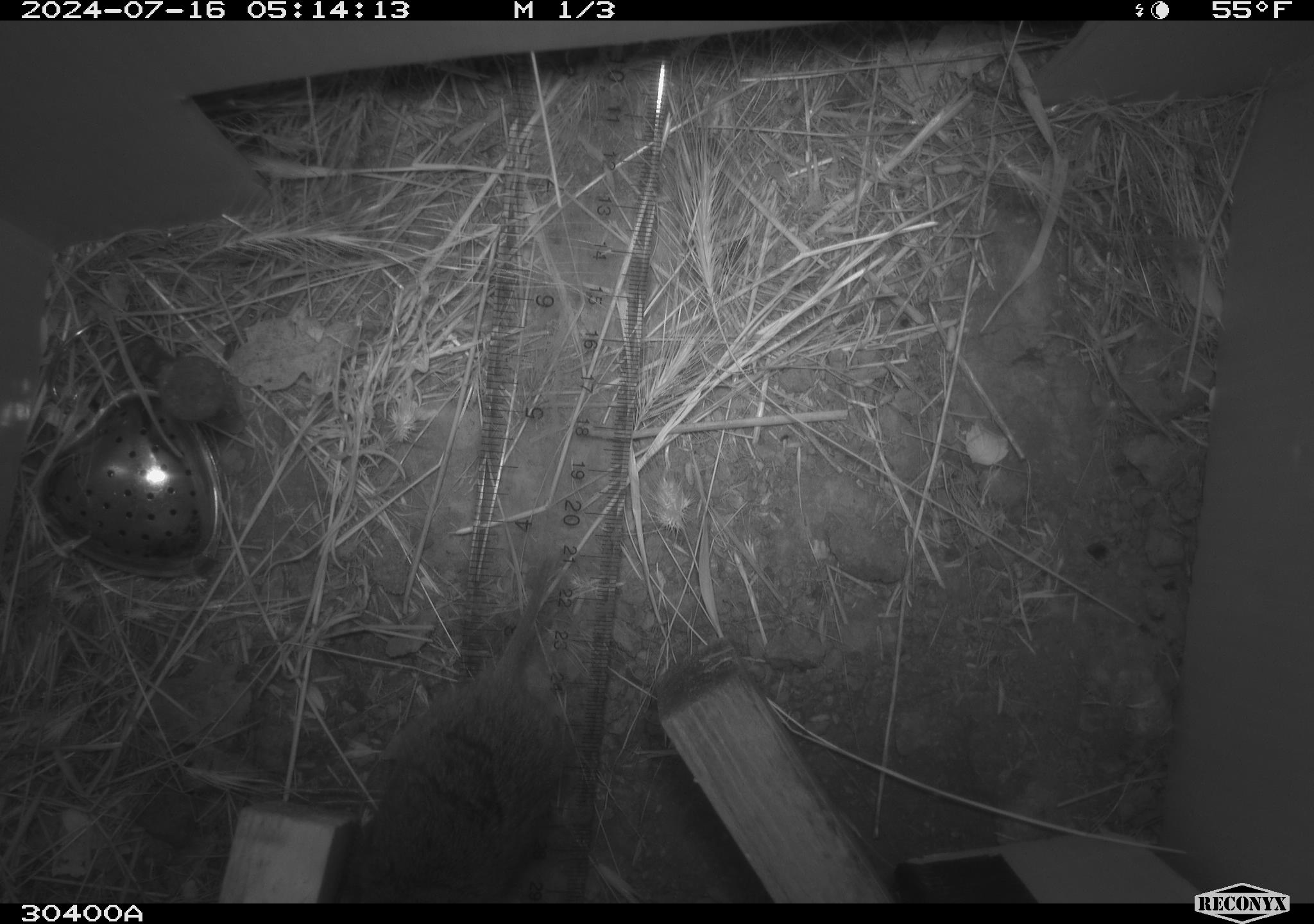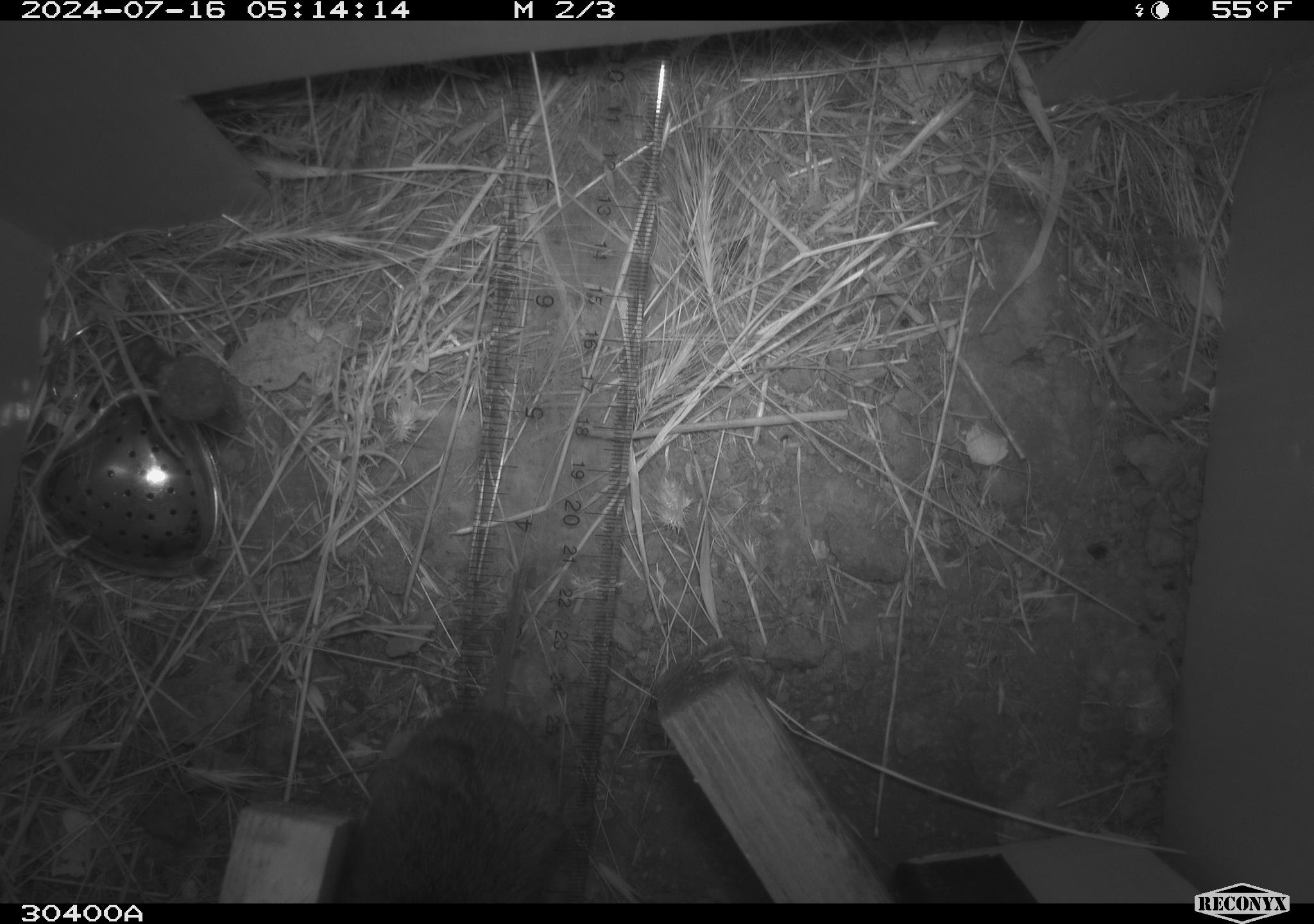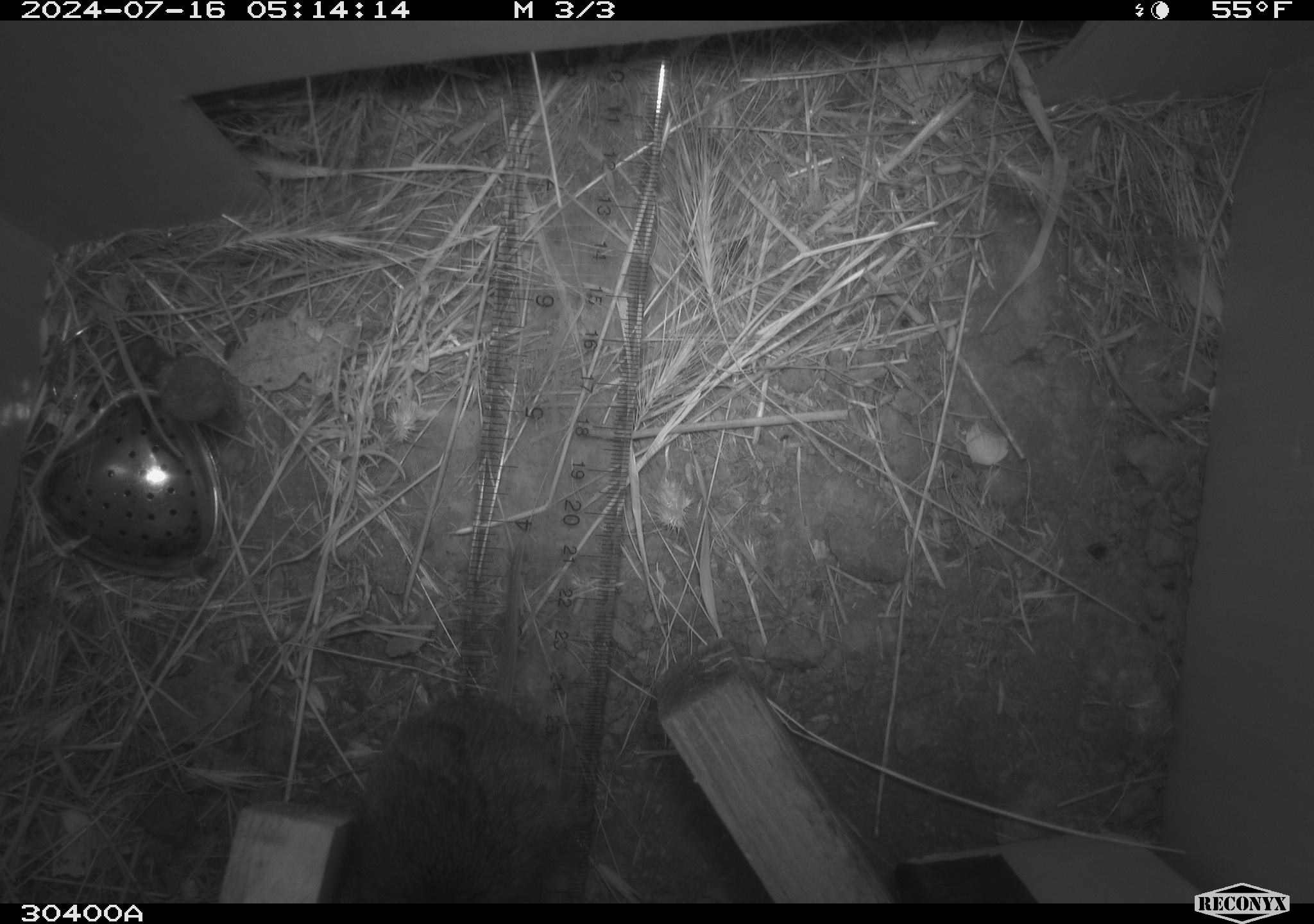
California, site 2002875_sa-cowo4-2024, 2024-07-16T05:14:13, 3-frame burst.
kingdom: Animalia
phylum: Chordata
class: Mammalia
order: Rodentia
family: Cricetidae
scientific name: Arvicolinae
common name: voles, lemmings, and muskrats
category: arvicolinae subfamily